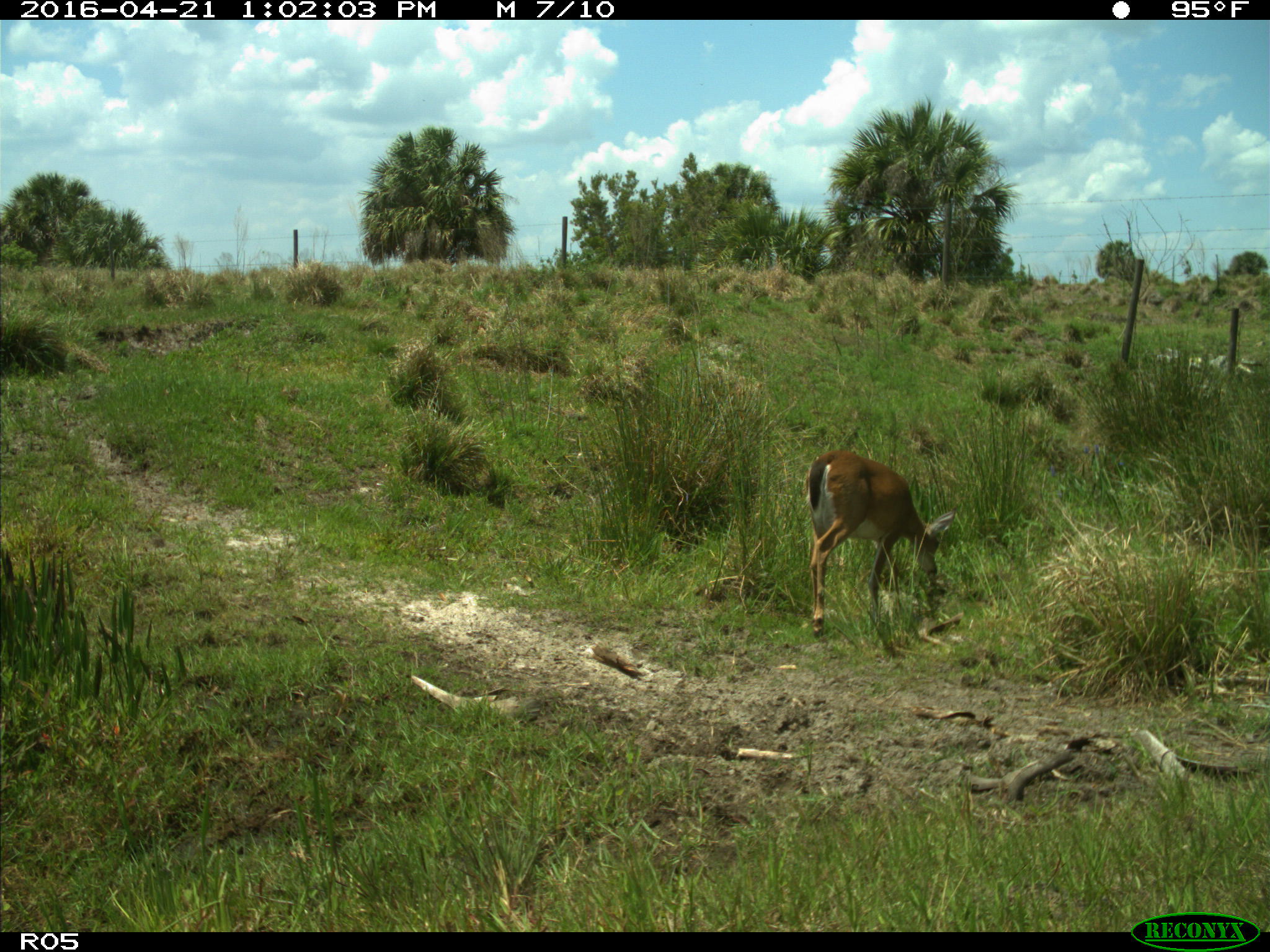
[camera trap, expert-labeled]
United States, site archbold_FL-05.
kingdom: Animalia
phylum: Chordata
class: Mammalia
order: Artiodactyla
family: Cervidae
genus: Odocoileus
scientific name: Odocoileus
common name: deer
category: unidentified deer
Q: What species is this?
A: Unidentified deer (deer) (Odocoileus).